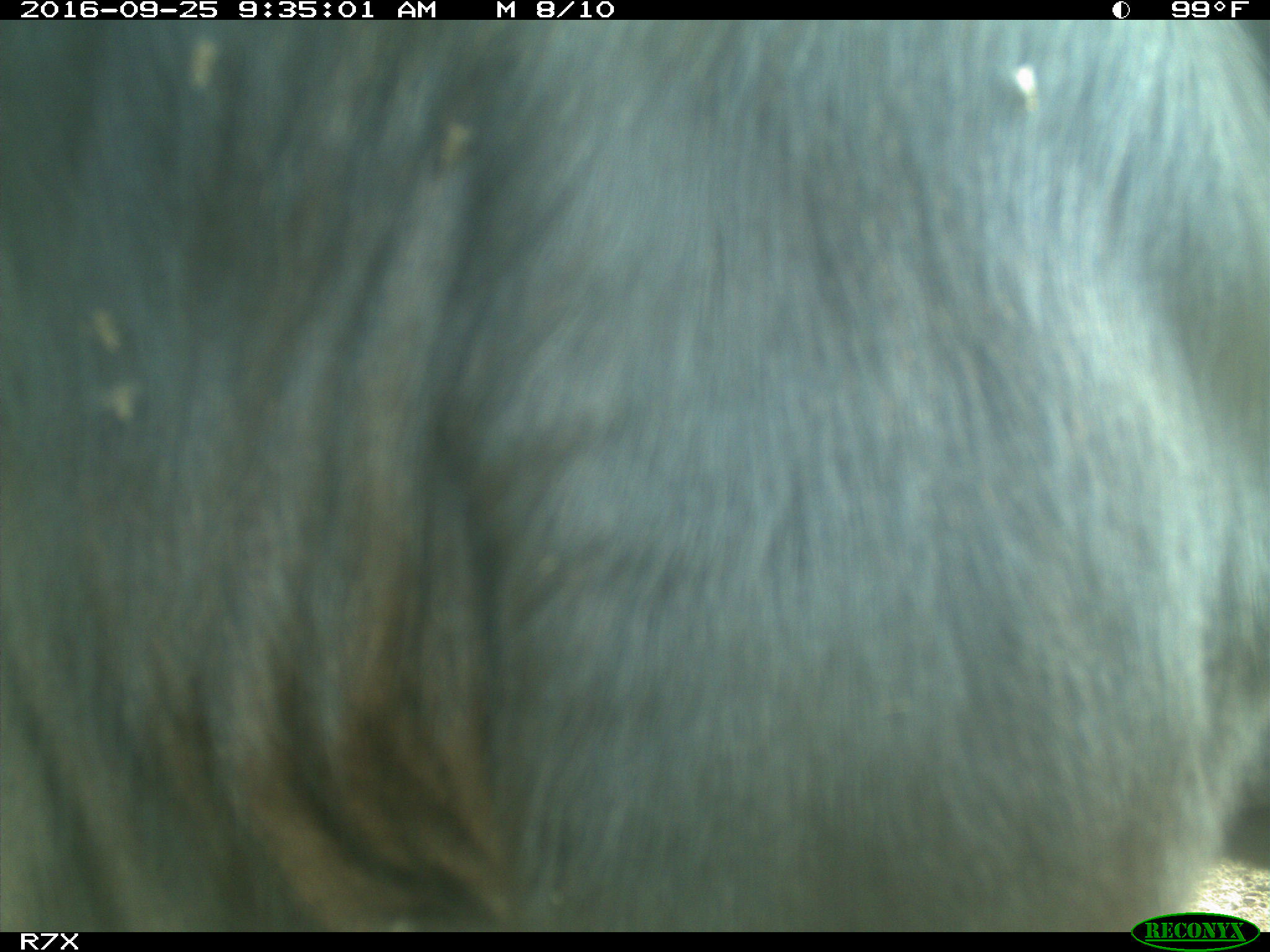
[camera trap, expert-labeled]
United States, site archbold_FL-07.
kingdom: Animalia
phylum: Chordata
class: Mammalia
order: Artiodactyla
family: Bovidae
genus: Bos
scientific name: Bos taurus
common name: domestic cow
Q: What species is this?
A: Bos taurus (domestic cow).